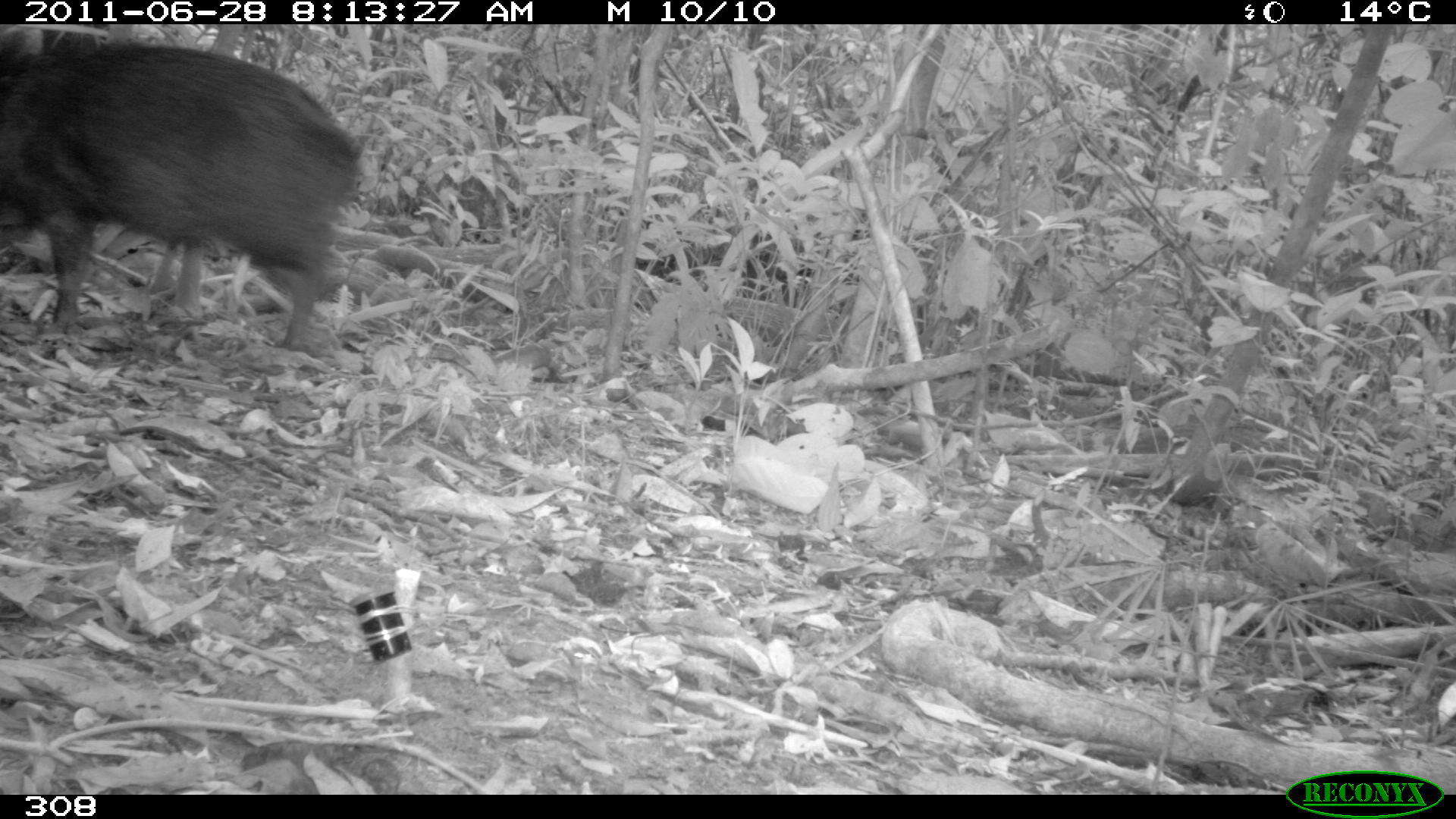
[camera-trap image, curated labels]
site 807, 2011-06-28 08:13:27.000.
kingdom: Animalia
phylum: Chordata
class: Mammalia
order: Artiodactyla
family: Tayassuidae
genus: Pecari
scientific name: Pecari tajacu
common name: collared peccary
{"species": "Pecari tajacu (collared peccary)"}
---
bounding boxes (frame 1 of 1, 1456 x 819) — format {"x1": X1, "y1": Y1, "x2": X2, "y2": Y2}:
pecari tajacu: {"x1": 0, "y1": 35, "x2": 362, "y2": 355}